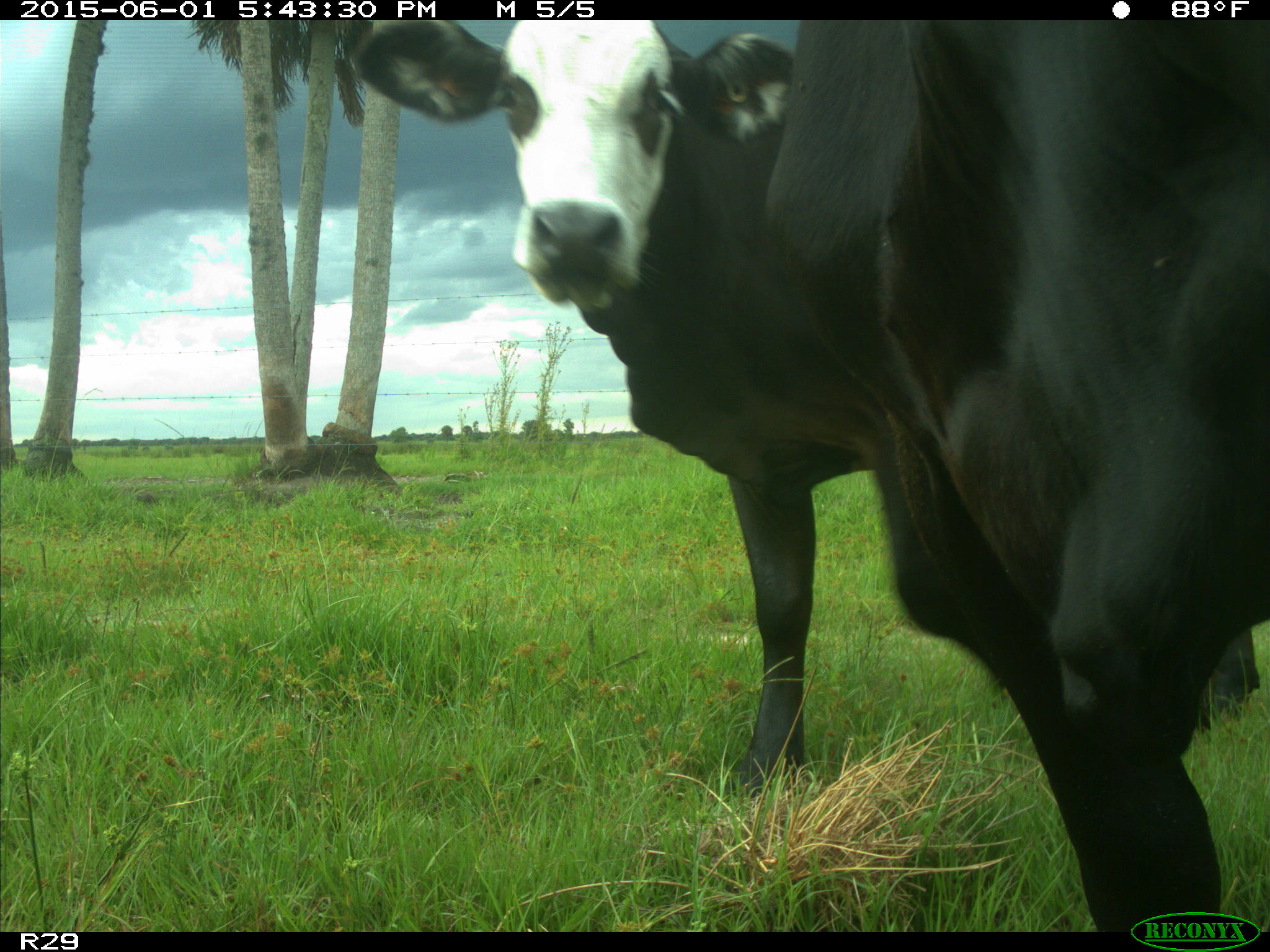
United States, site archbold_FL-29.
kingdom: Animalia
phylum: Chordata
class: Mammalia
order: Artiodactyla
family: Bovidae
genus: Bos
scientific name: Bos taurus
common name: domestic cow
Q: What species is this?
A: Bos taurus (domestic cow).